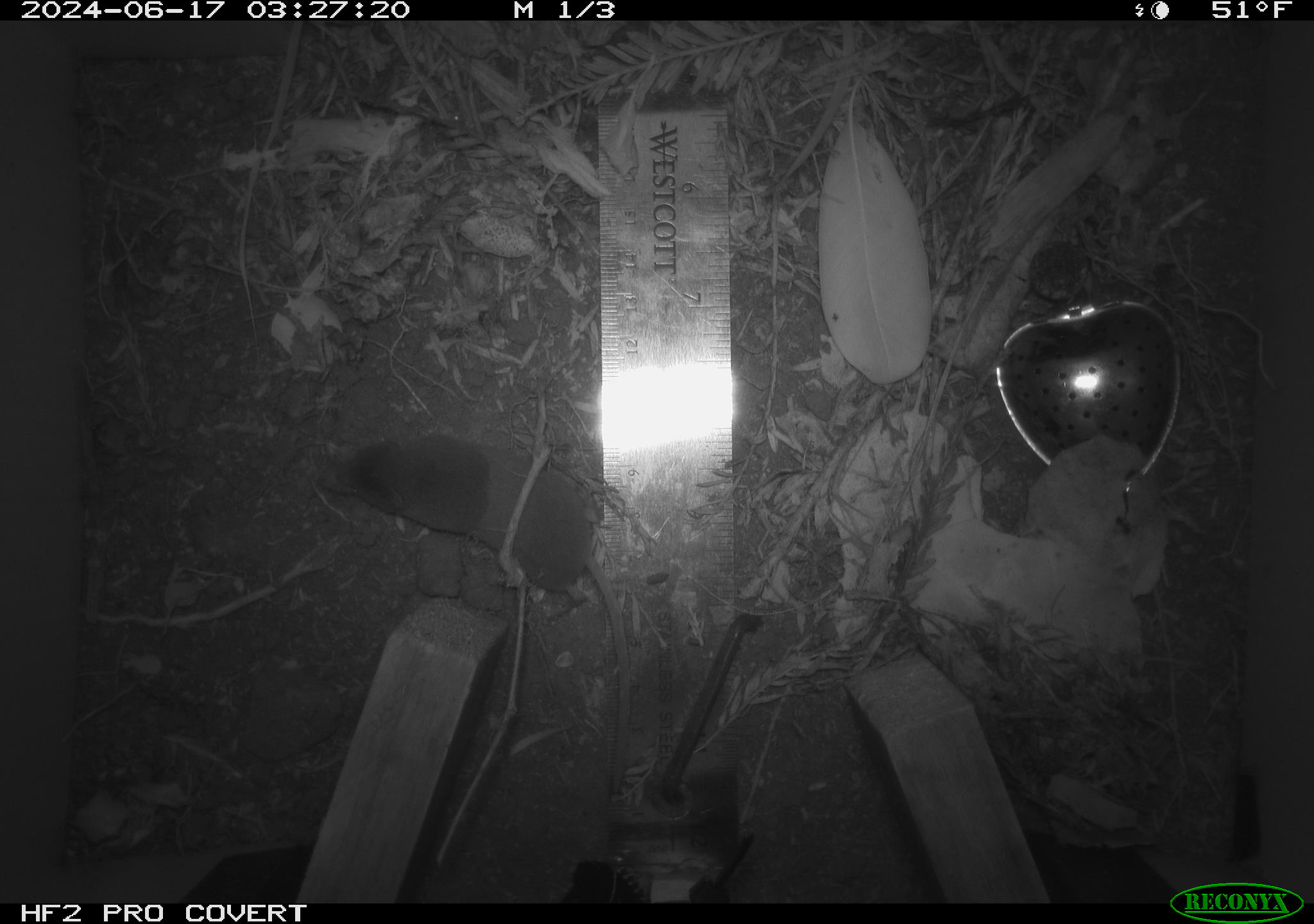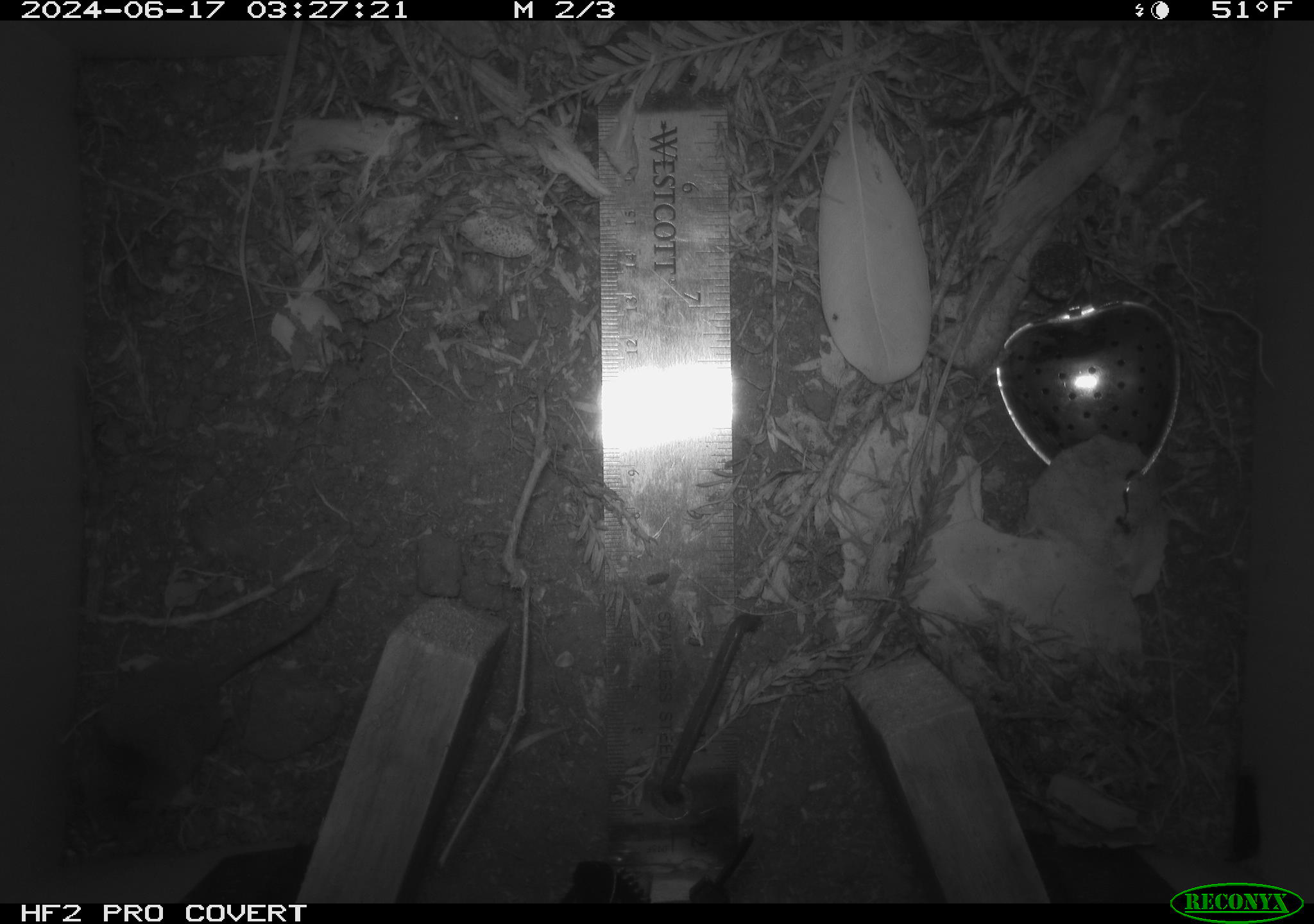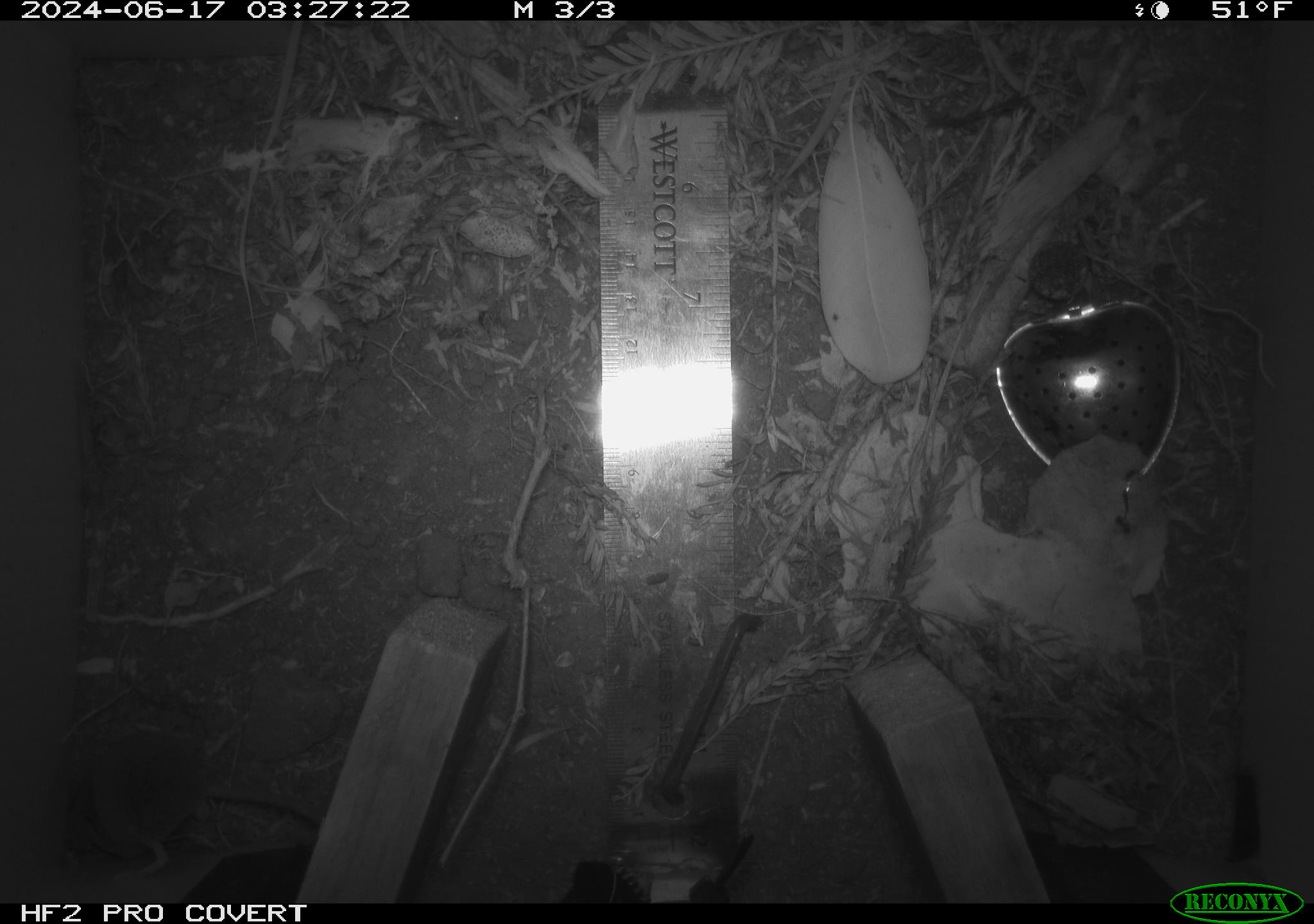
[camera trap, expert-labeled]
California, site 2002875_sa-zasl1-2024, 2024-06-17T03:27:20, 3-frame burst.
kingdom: Animalia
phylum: Chordata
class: Mammalia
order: Eulipotyphla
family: Soricidae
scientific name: Soricidae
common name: shrews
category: soricidae family